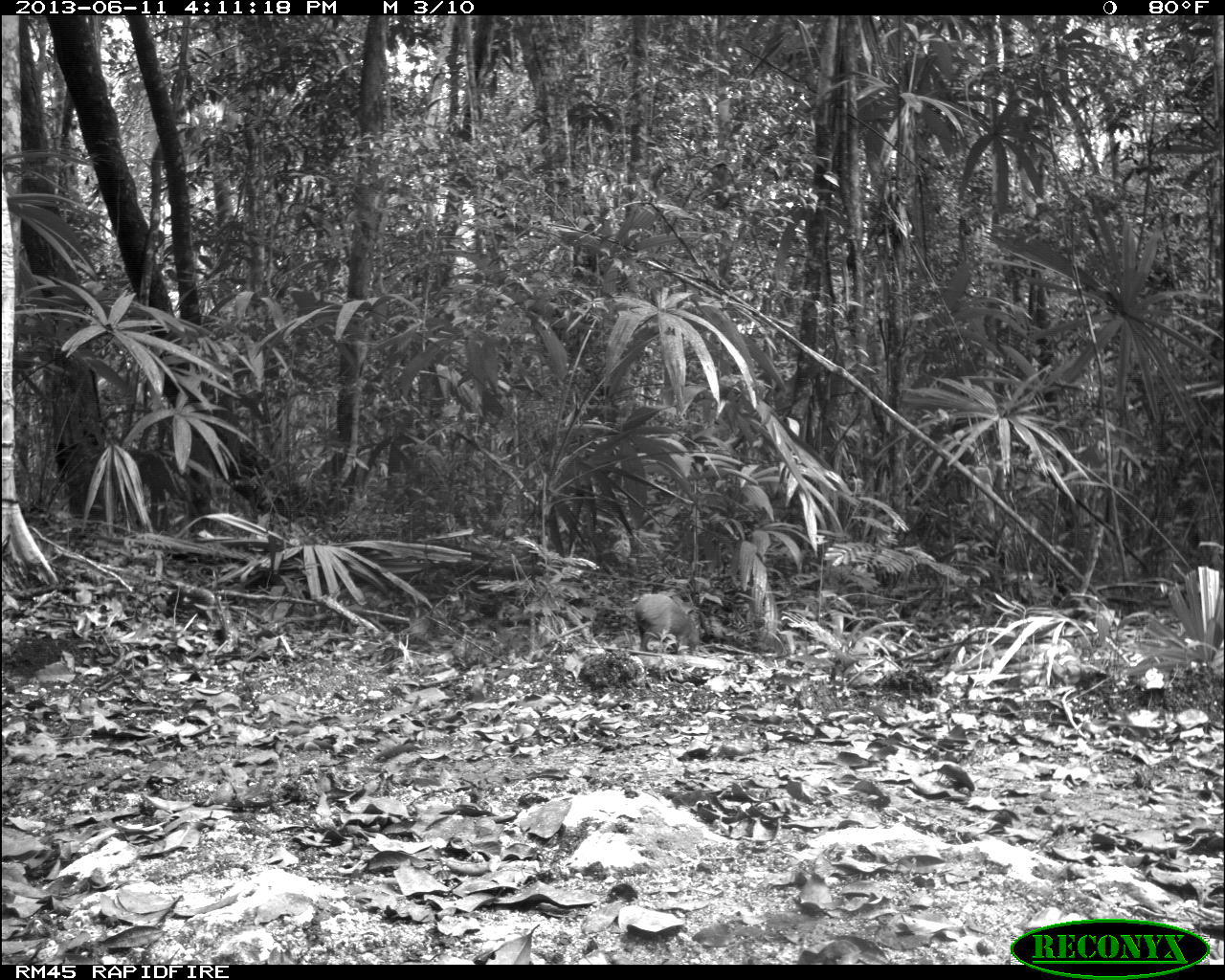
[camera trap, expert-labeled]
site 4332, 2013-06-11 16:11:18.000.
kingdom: Animalia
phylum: Chordata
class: Mammalia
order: Rodentia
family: Dasyproctidae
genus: Dasyprocta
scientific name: Dasyprocta punctata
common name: central american agouti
Dasyprocta punctata (central american agouti), count 1.